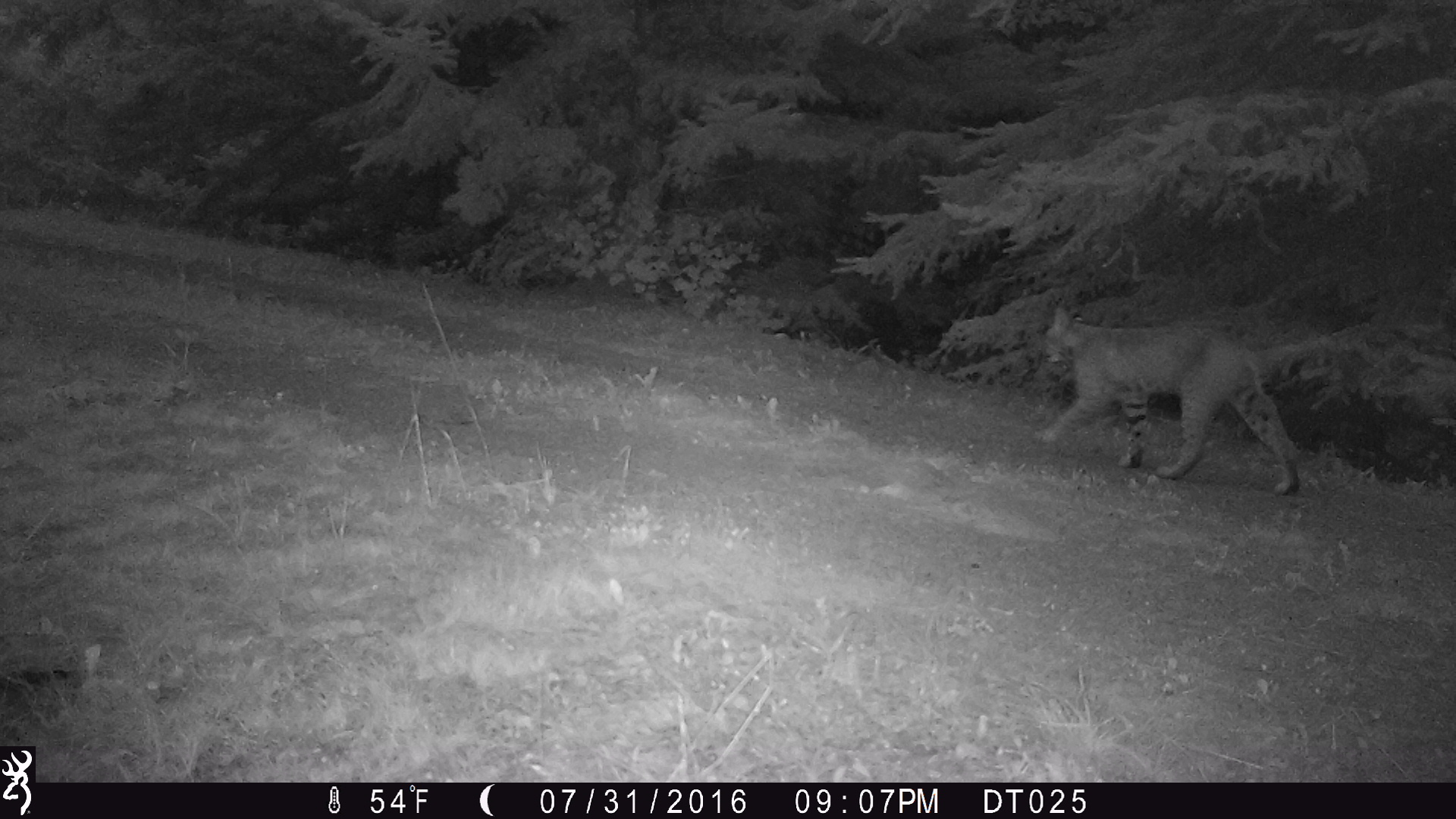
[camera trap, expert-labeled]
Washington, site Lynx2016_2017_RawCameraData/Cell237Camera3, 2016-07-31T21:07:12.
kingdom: Animalia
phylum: Chordata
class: Mammalia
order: Carnivora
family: Felidae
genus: Lynx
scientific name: Lynx rufus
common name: bobcat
Lynx rufus (bobcat). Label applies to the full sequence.